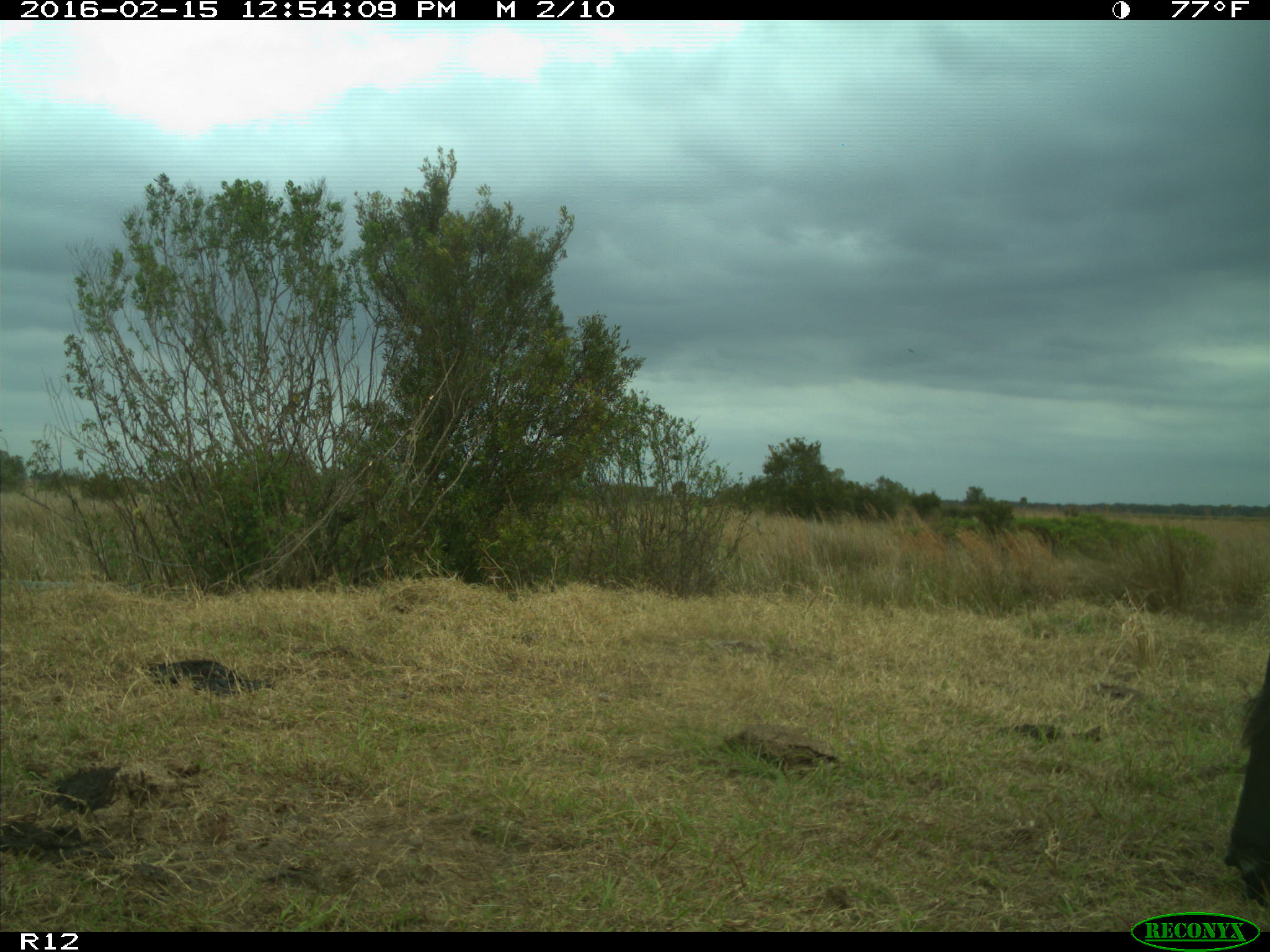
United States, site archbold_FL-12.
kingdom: Animalia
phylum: Chordata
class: Mammalia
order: Artiodactyla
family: Bovidae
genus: Bos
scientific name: Bos taurus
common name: domestic cow